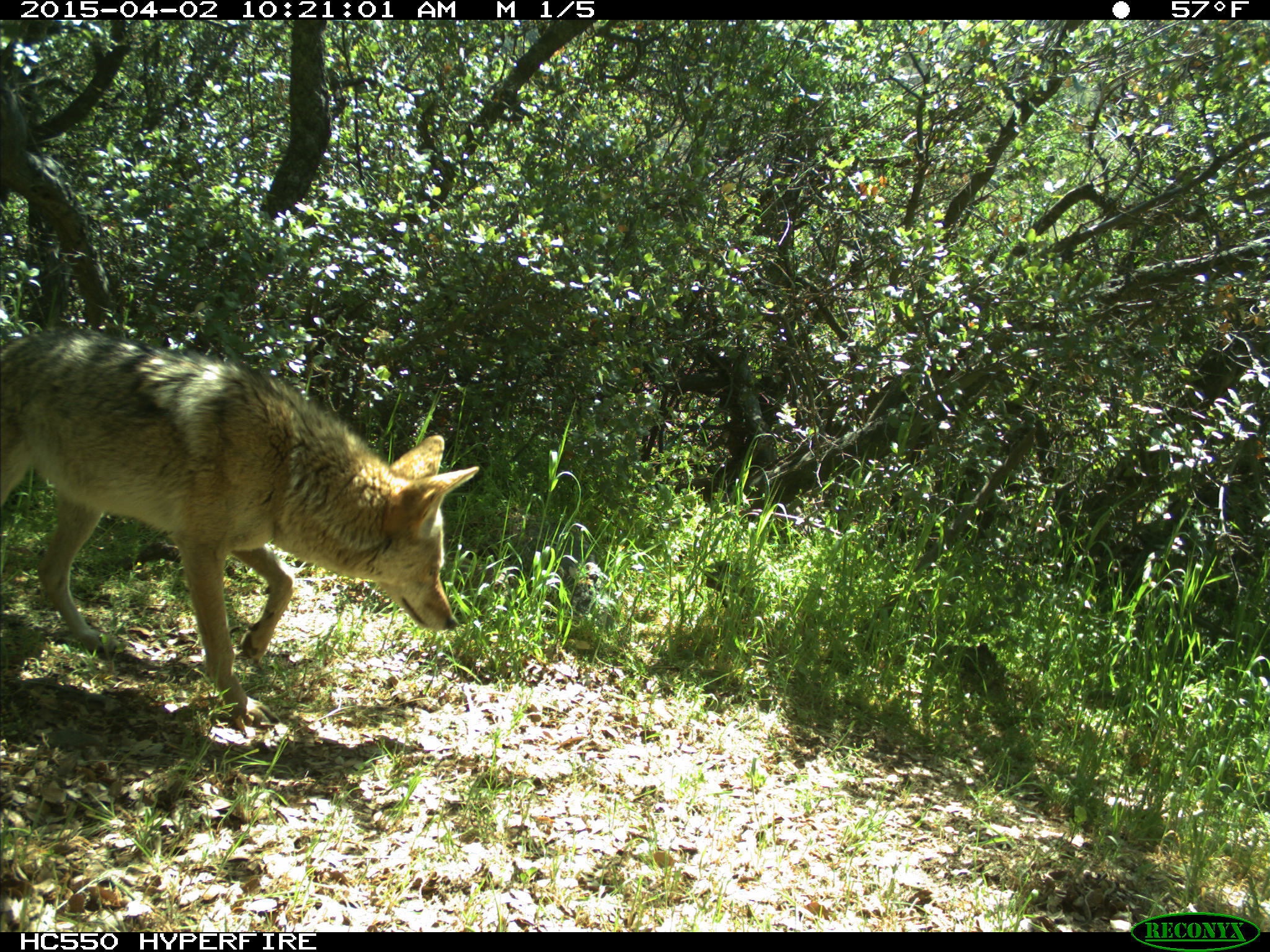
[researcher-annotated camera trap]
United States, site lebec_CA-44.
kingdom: Animalia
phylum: Chordata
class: Mammalia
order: Carnivora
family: Canidae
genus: Canis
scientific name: Canis latrans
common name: coyote